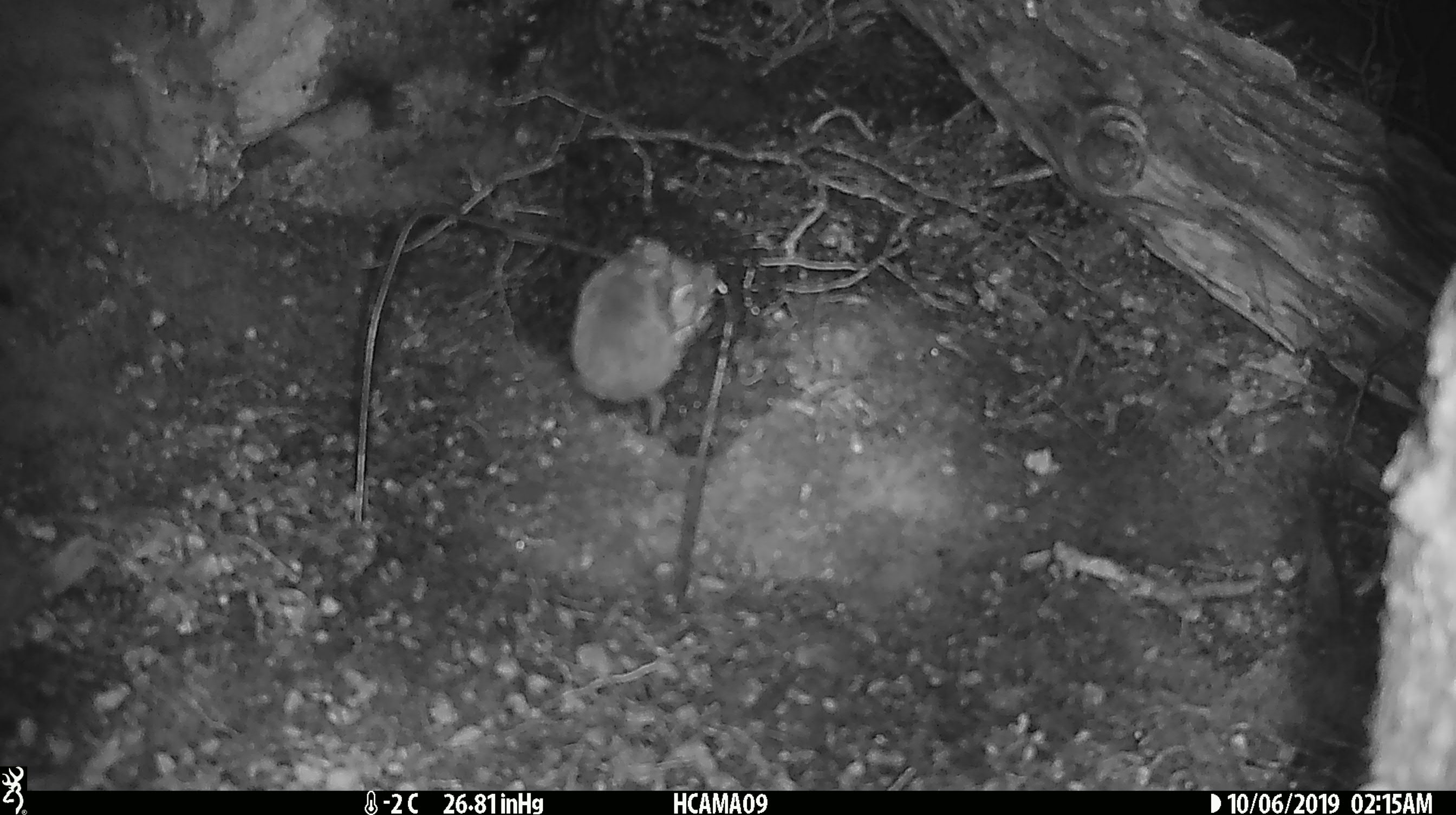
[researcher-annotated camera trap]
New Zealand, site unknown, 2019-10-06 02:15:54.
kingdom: Animalia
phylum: Chordata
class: Mammalia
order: Rodentia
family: Muridae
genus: Mus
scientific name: Mus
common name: mouse